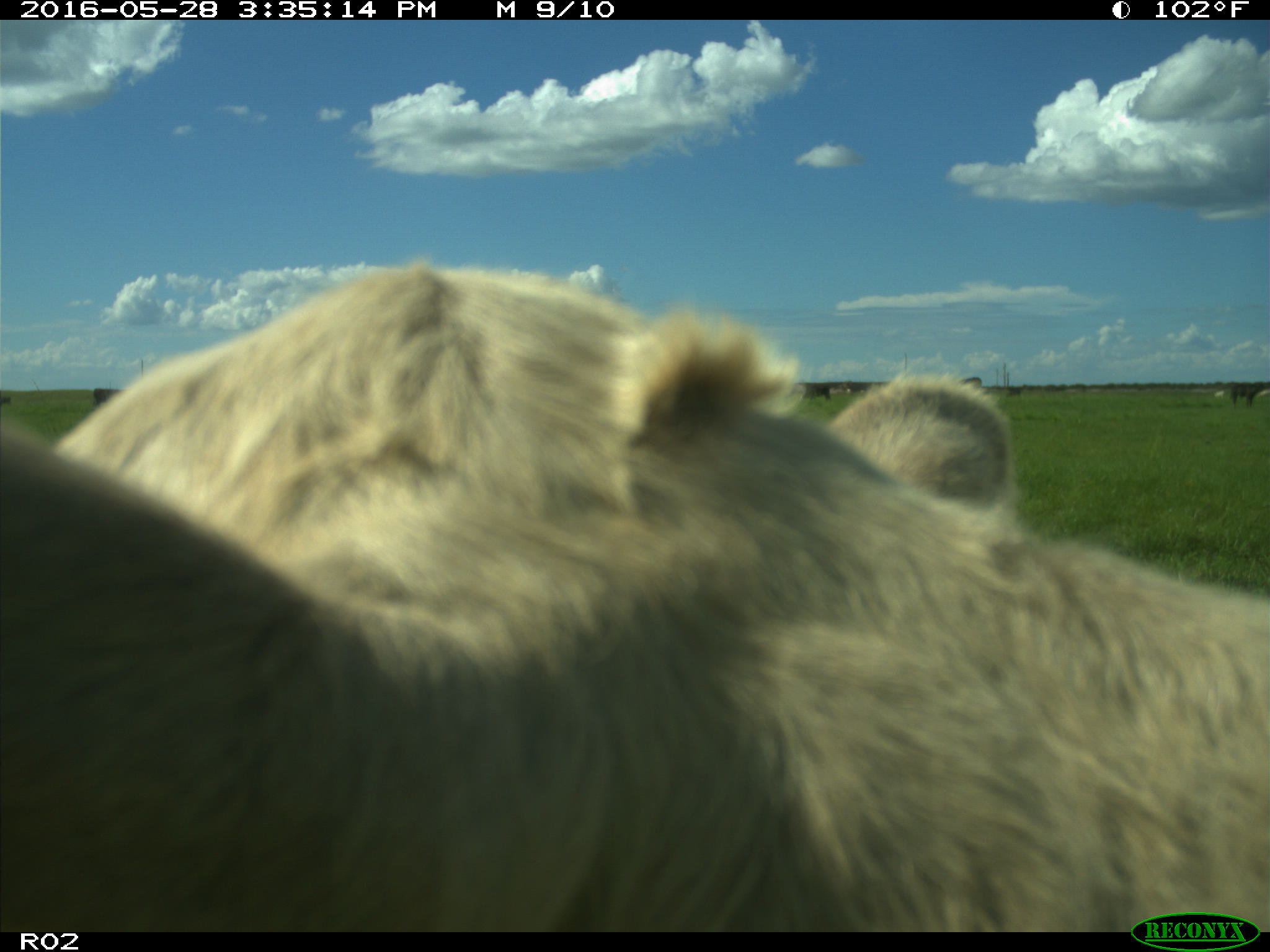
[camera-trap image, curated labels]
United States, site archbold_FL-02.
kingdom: Animalia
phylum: Chordata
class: Mammalia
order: Artiodactyla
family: Bovidae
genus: Bos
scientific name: Bos taurus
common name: domestic cow